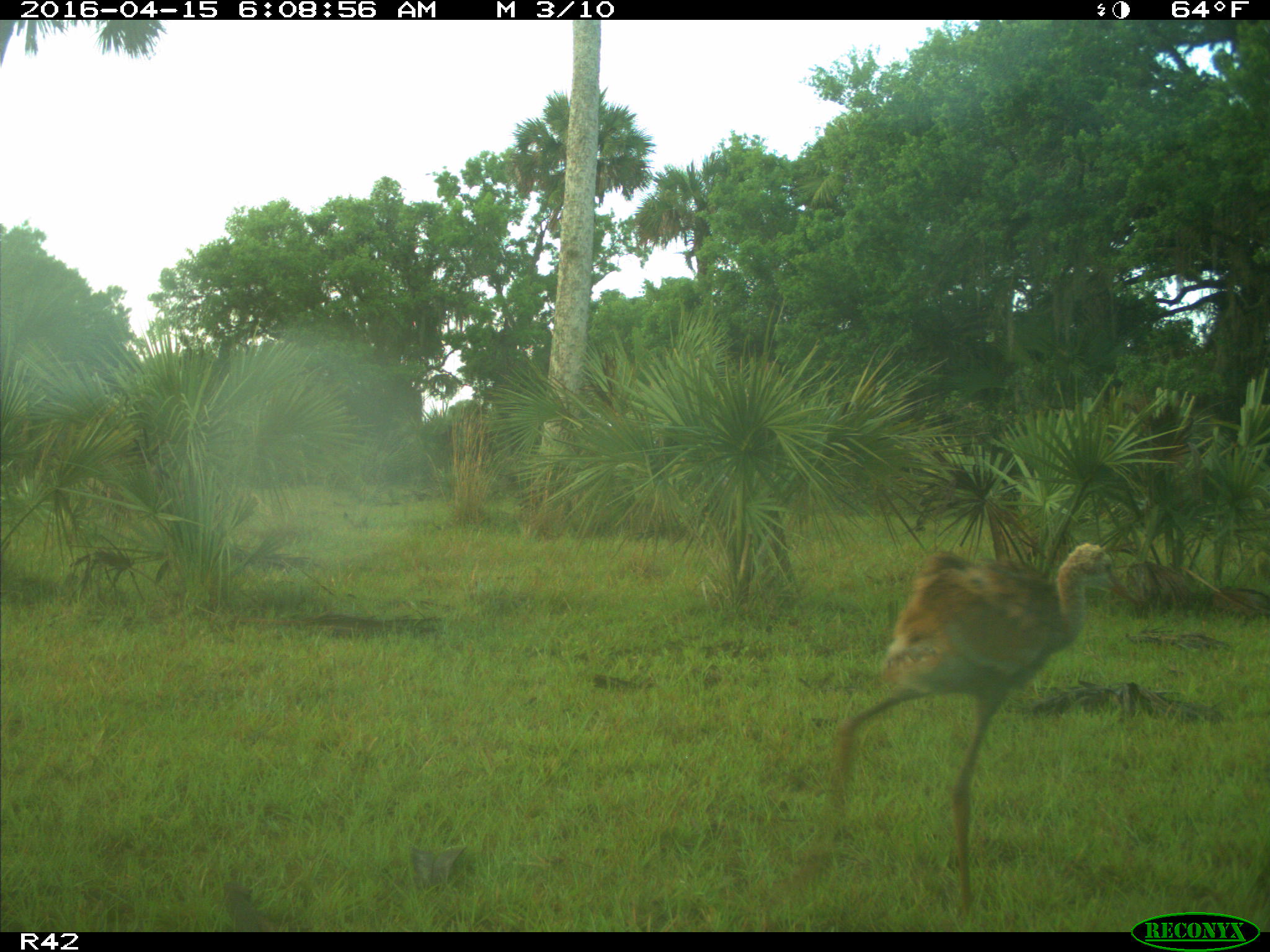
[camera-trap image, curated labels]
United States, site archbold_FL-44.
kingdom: Animalia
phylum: Chordata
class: Aves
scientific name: Aves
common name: birds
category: unidentified bird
Unidentified bird (birds) (Aves).